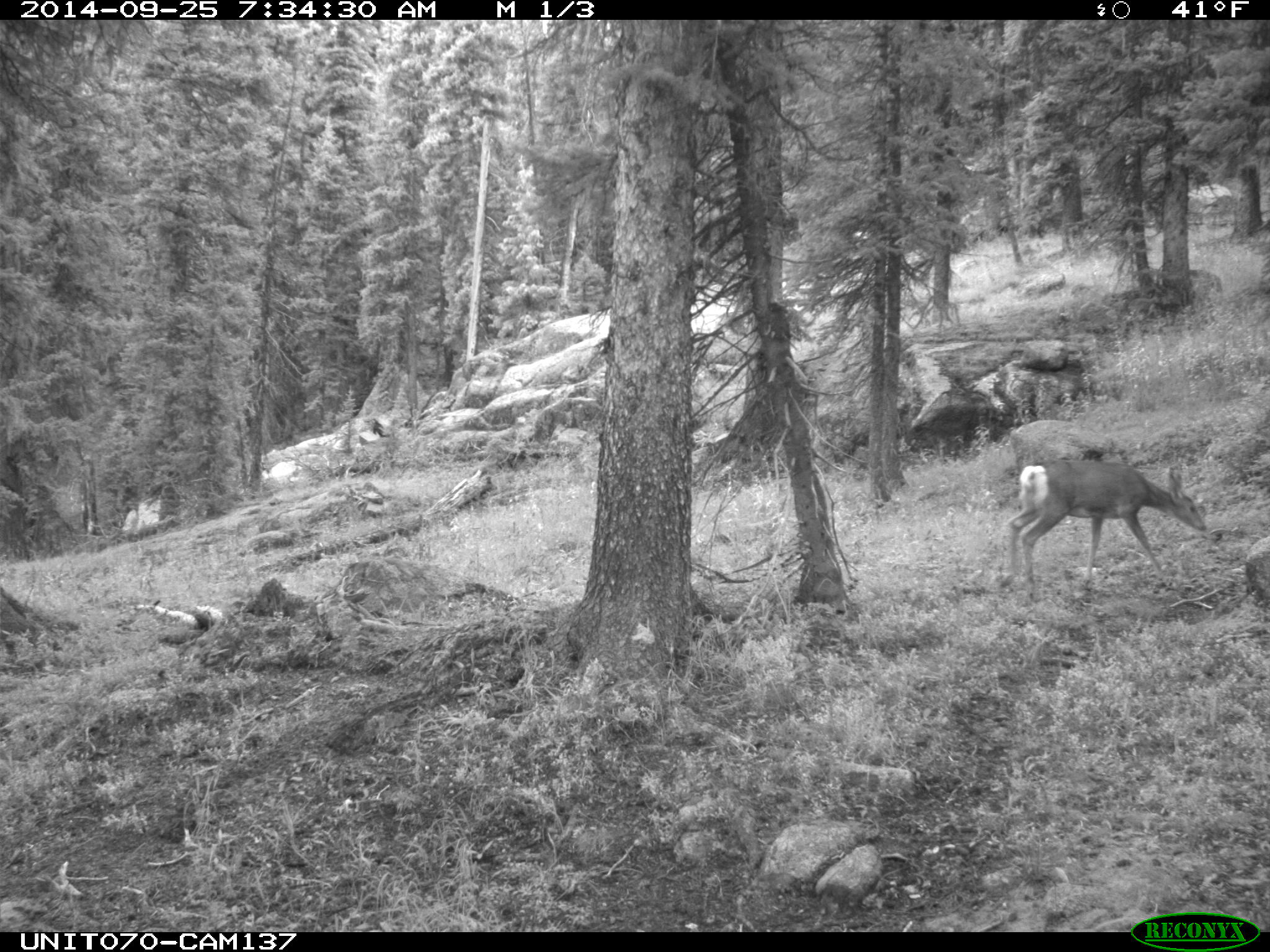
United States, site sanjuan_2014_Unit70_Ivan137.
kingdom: Animalia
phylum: Chordata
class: Mammalia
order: Artiodactyla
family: Cervidae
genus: Odocoileus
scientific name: Odocoileus hemionus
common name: mule deer